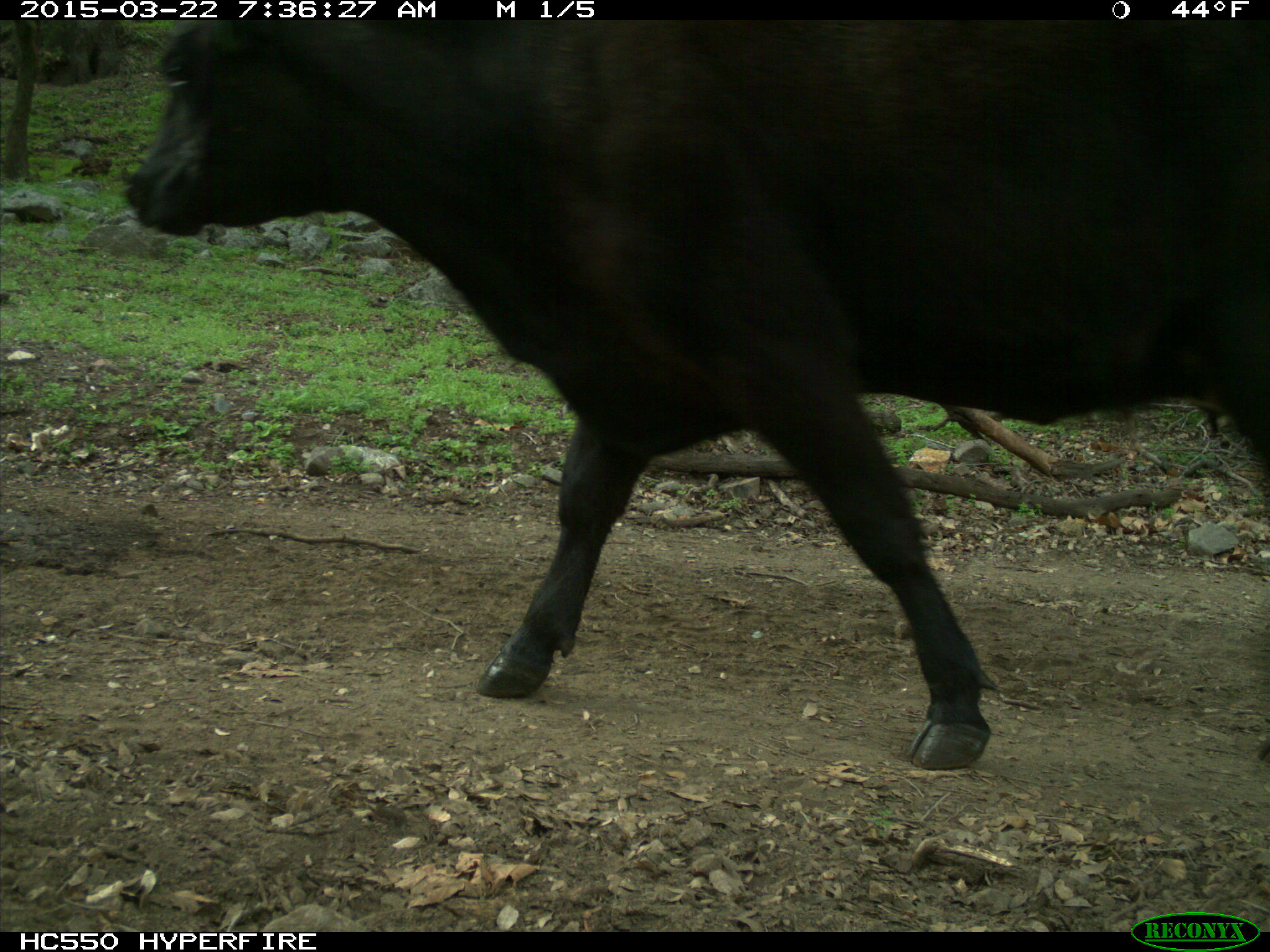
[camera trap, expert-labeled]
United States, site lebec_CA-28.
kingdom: Animalia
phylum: Chordata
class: Mammalia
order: Artiodactyla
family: Bovidae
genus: Bos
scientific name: Bos taurus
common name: domestic cow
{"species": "Bos taurus (domestic cow)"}